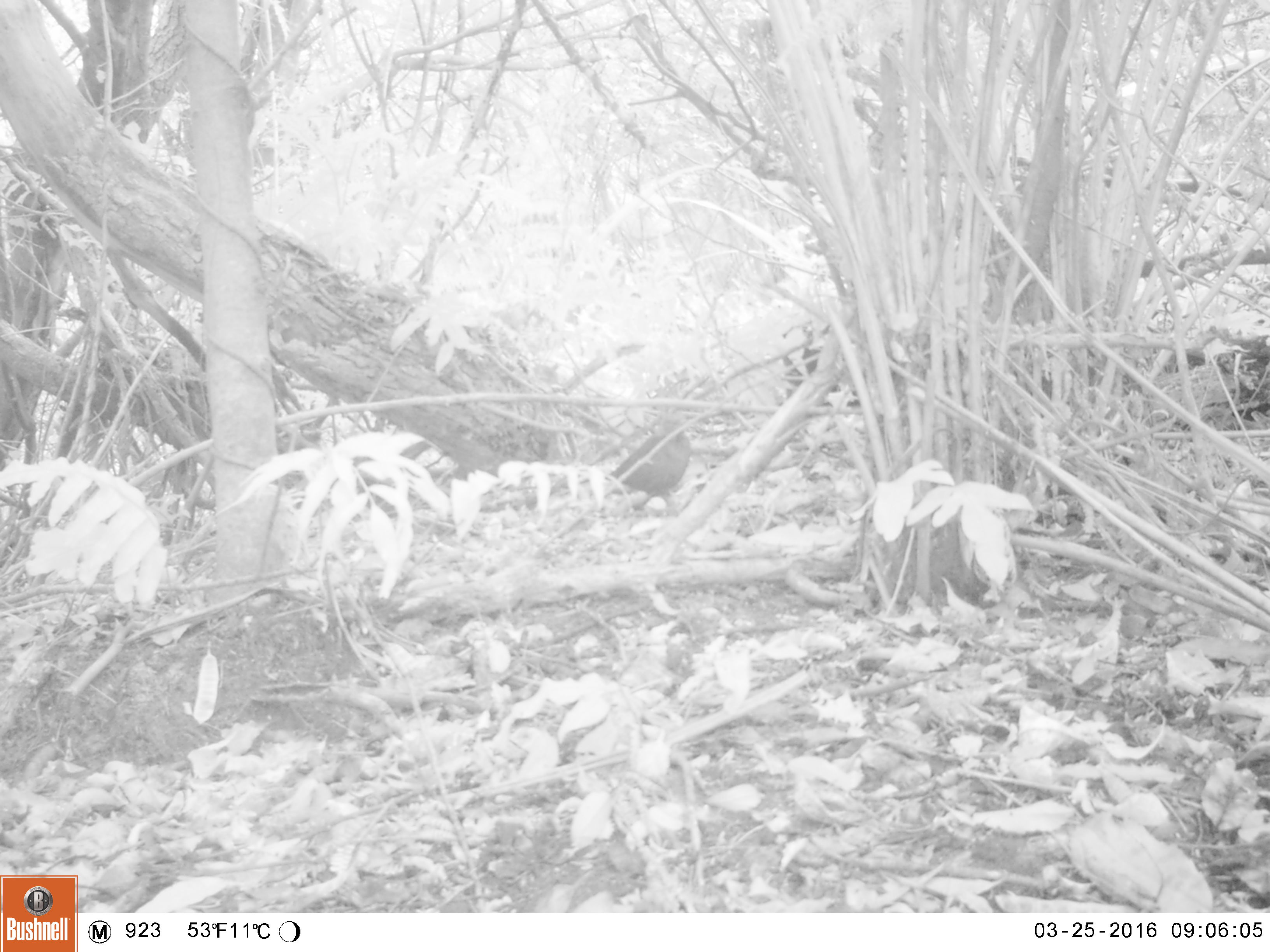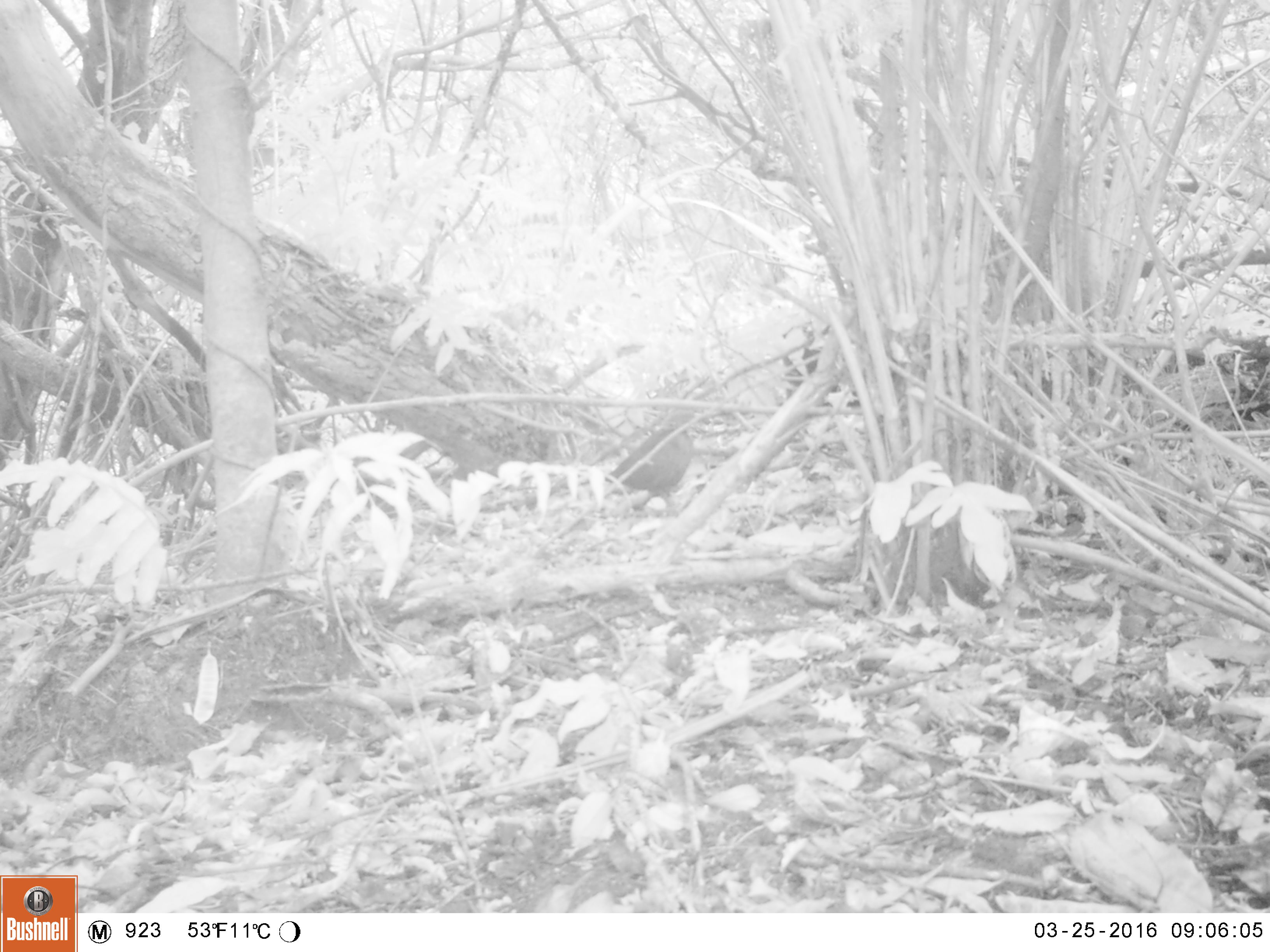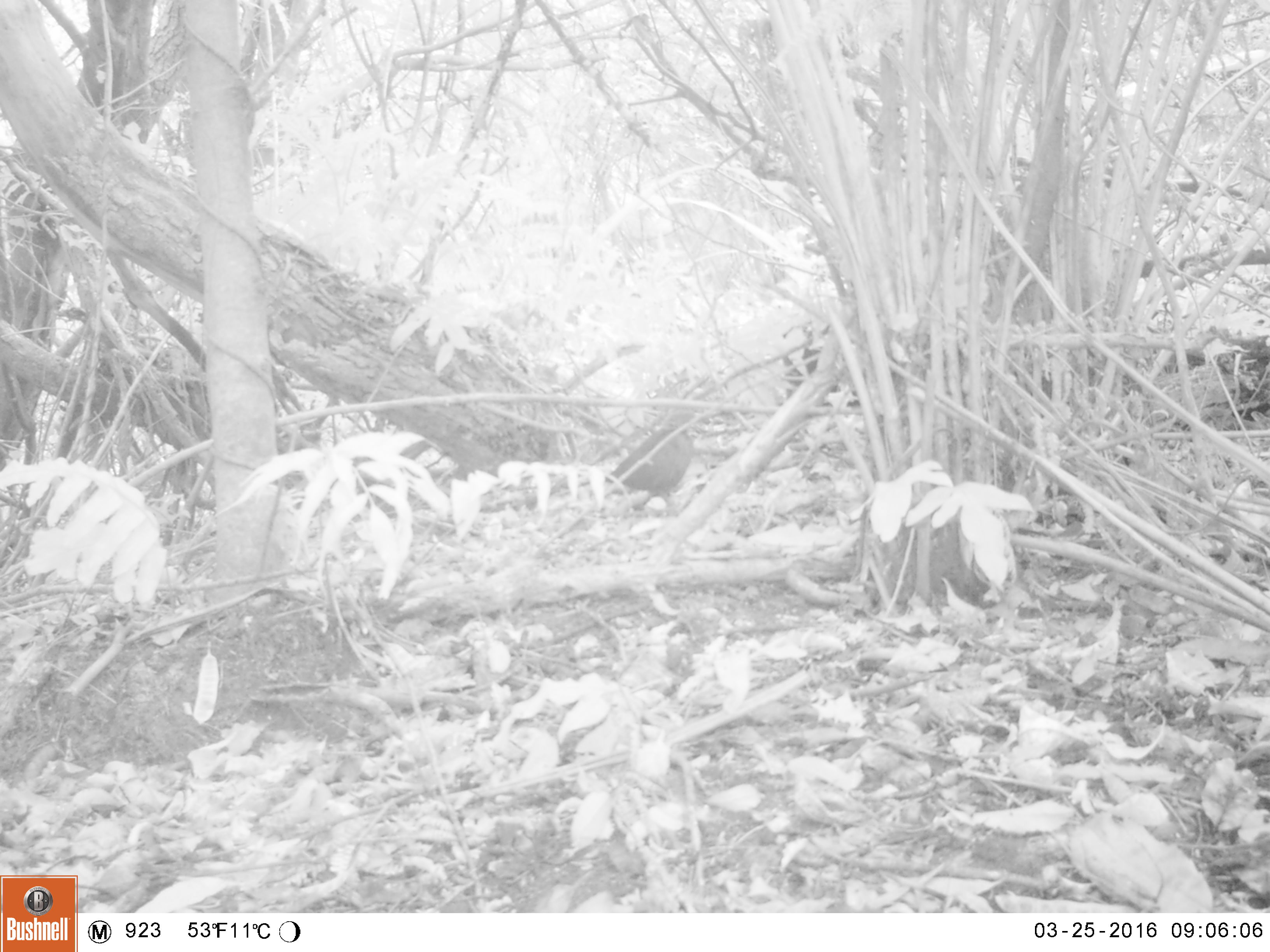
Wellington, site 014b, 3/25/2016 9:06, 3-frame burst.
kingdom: Animalia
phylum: Chordata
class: Aves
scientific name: Aves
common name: bird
Bird (Aves).